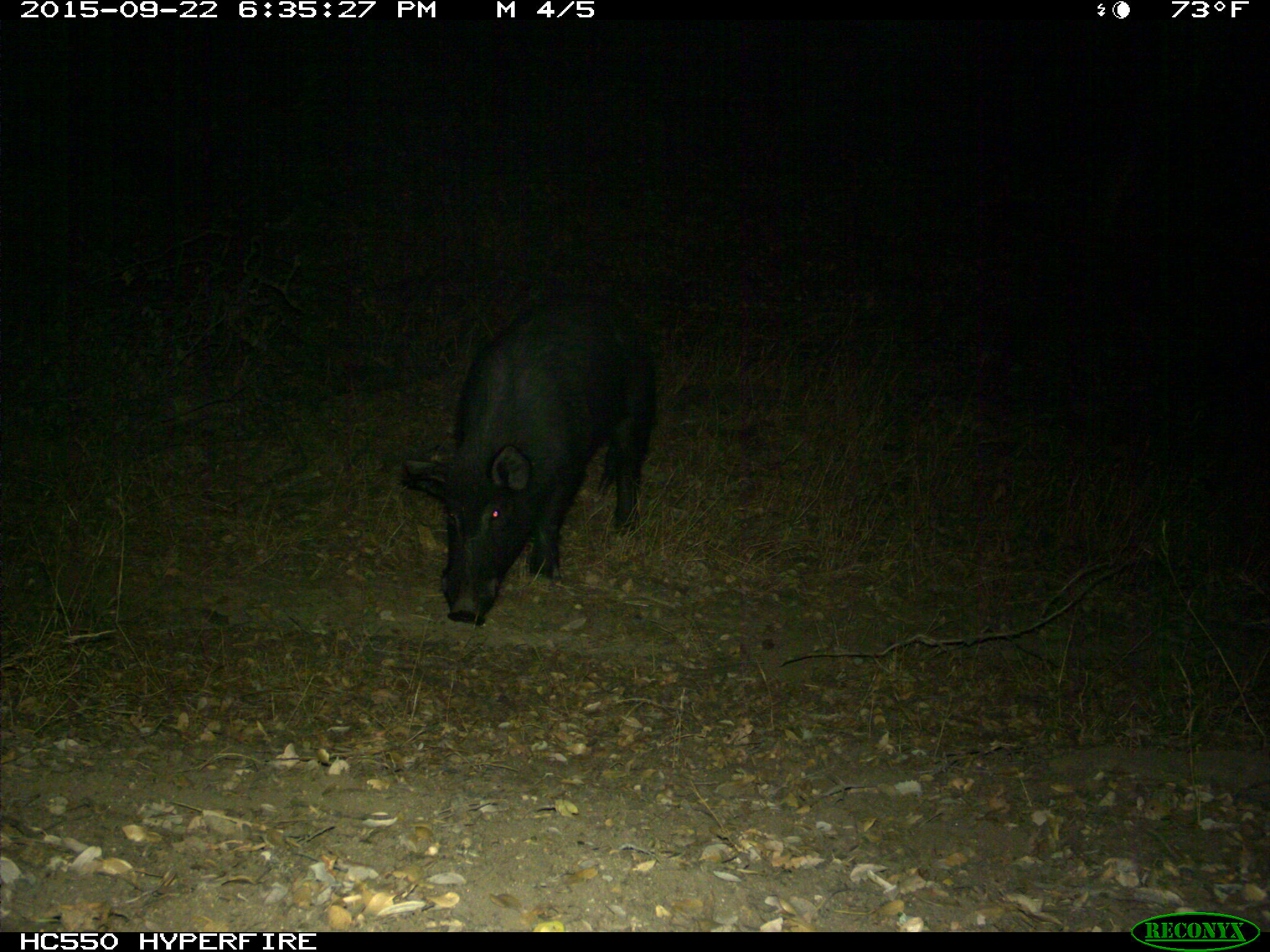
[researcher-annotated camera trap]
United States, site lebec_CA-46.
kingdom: Animalia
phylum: Chordata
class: Mammalia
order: Artiodactyla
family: Suidae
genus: Sus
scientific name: Sus scrofa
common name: wild boar